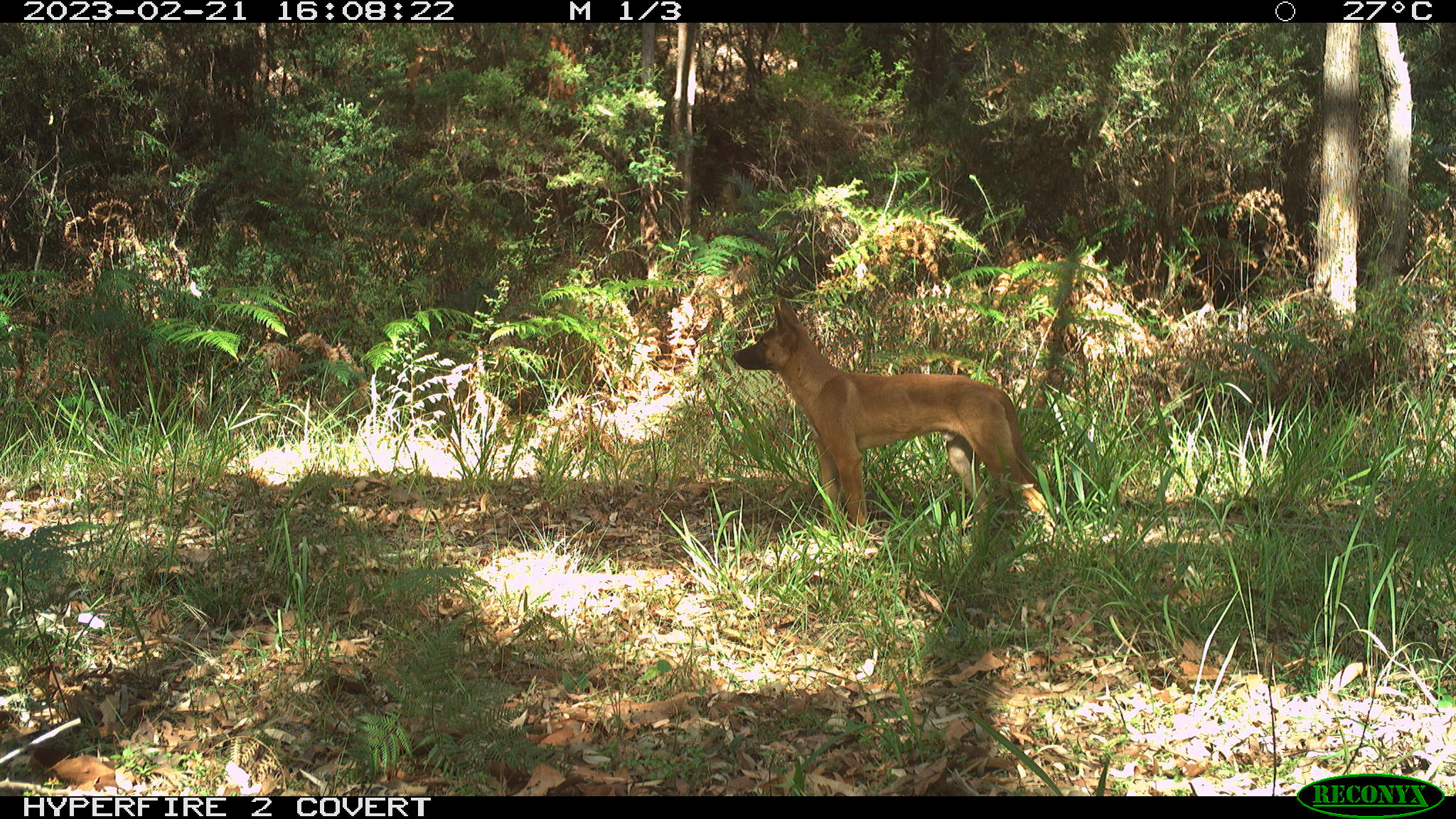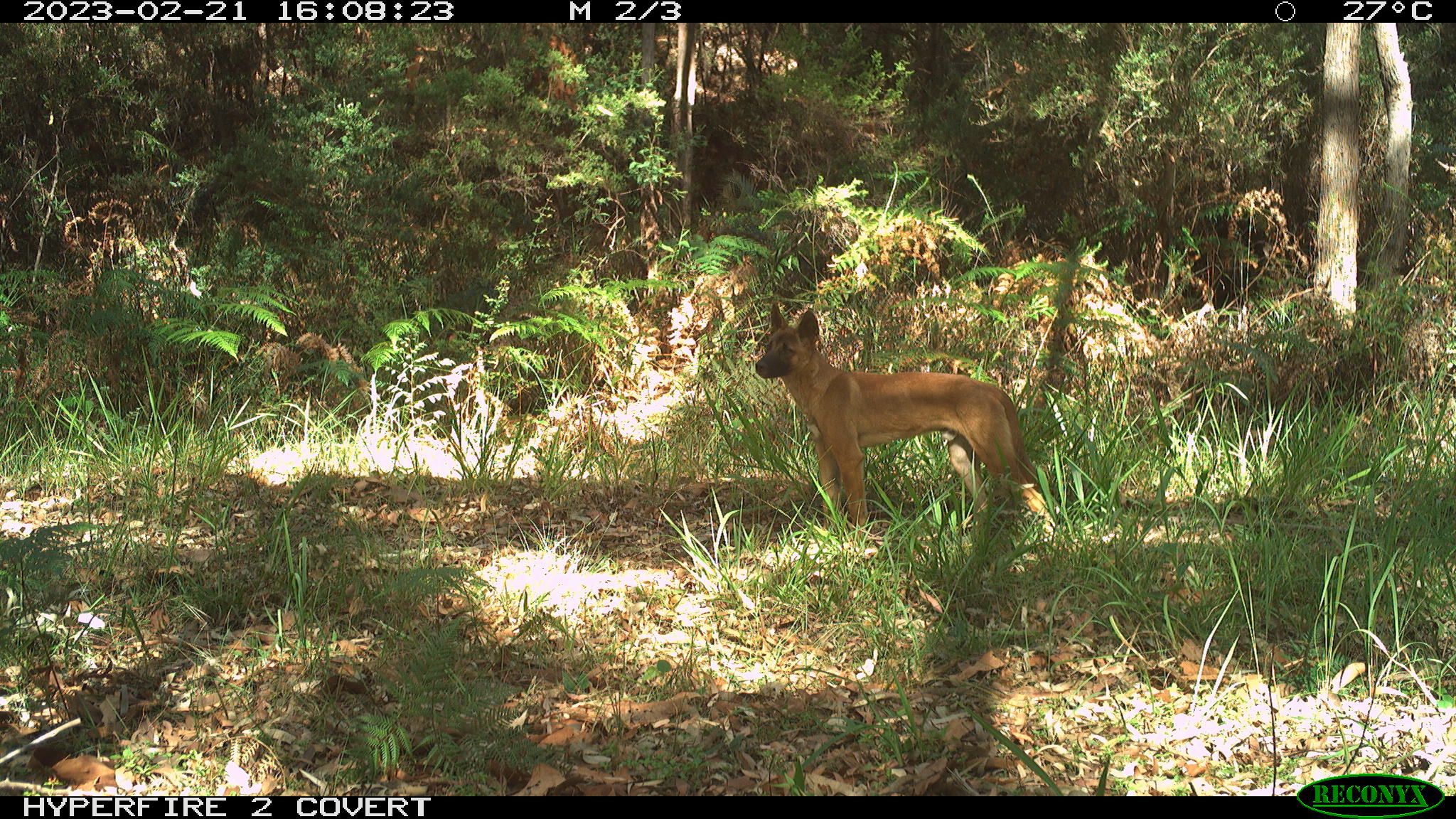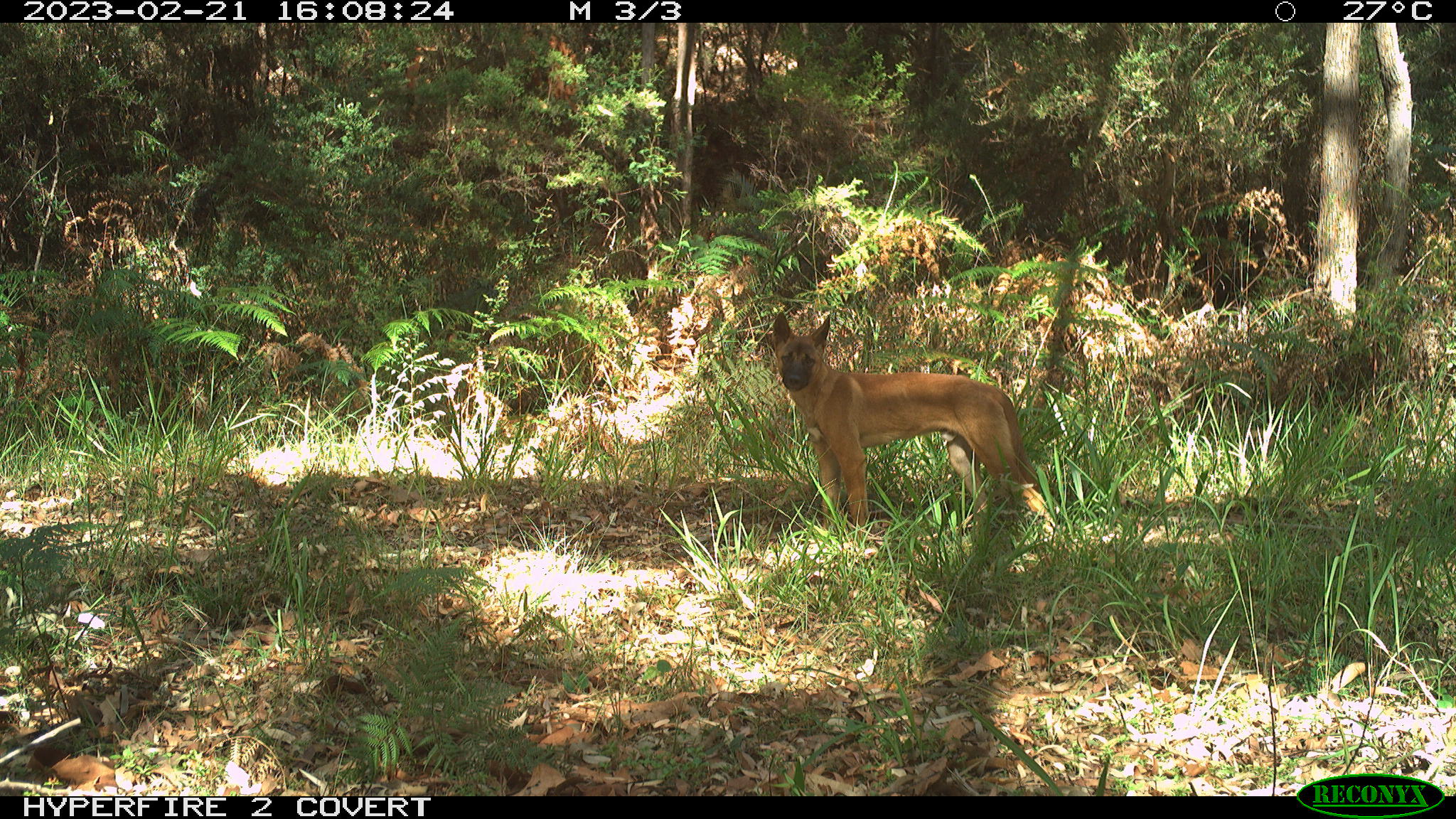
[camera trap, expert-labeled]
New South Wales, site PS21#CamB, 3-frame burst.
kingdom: Animalia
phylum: Chordata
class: Mammalia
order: Carnivora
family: Canidae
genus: Canis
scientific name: Canis familiaris dingo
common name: dingo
Dingo (Canis familiaris dingo).